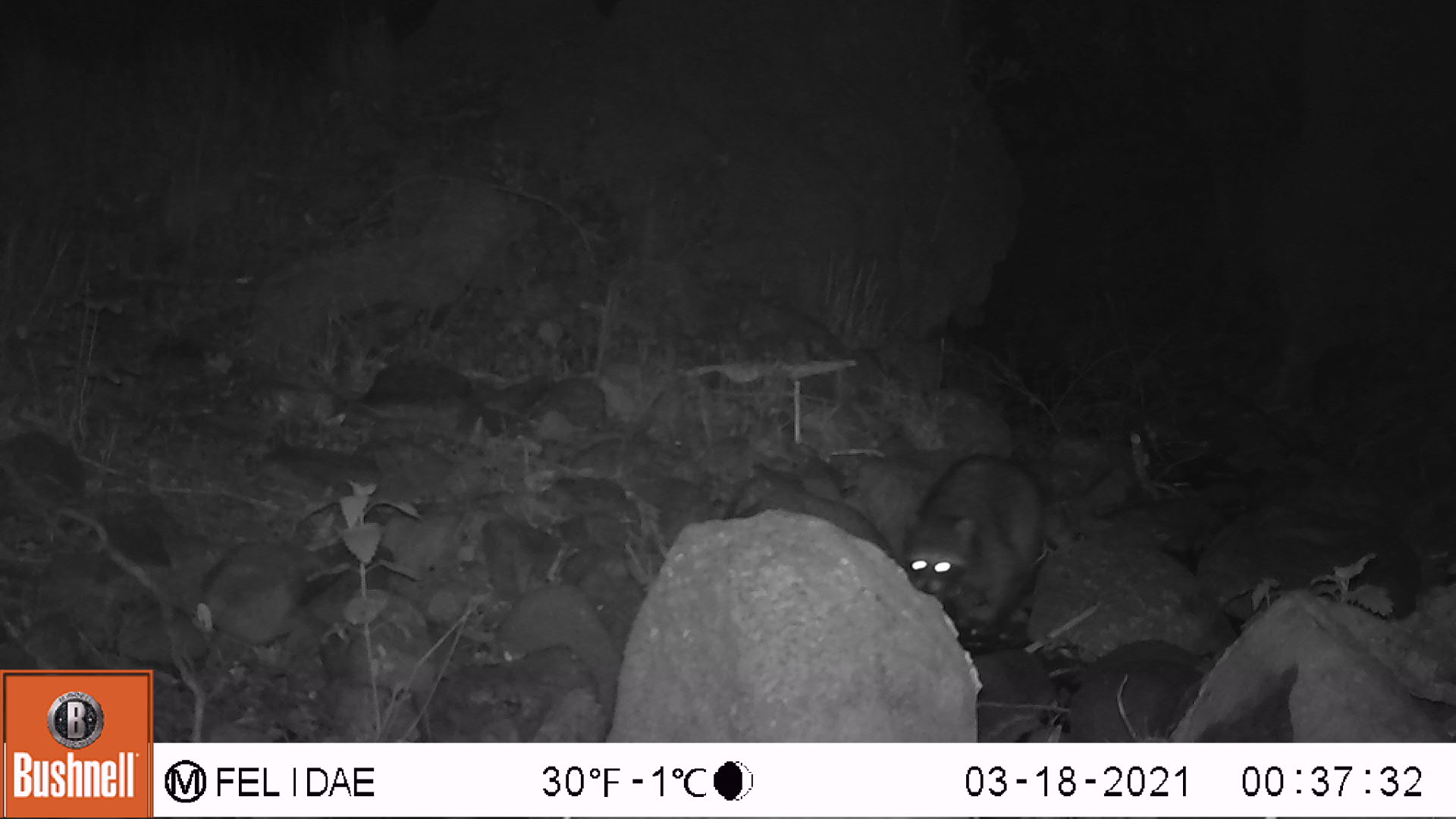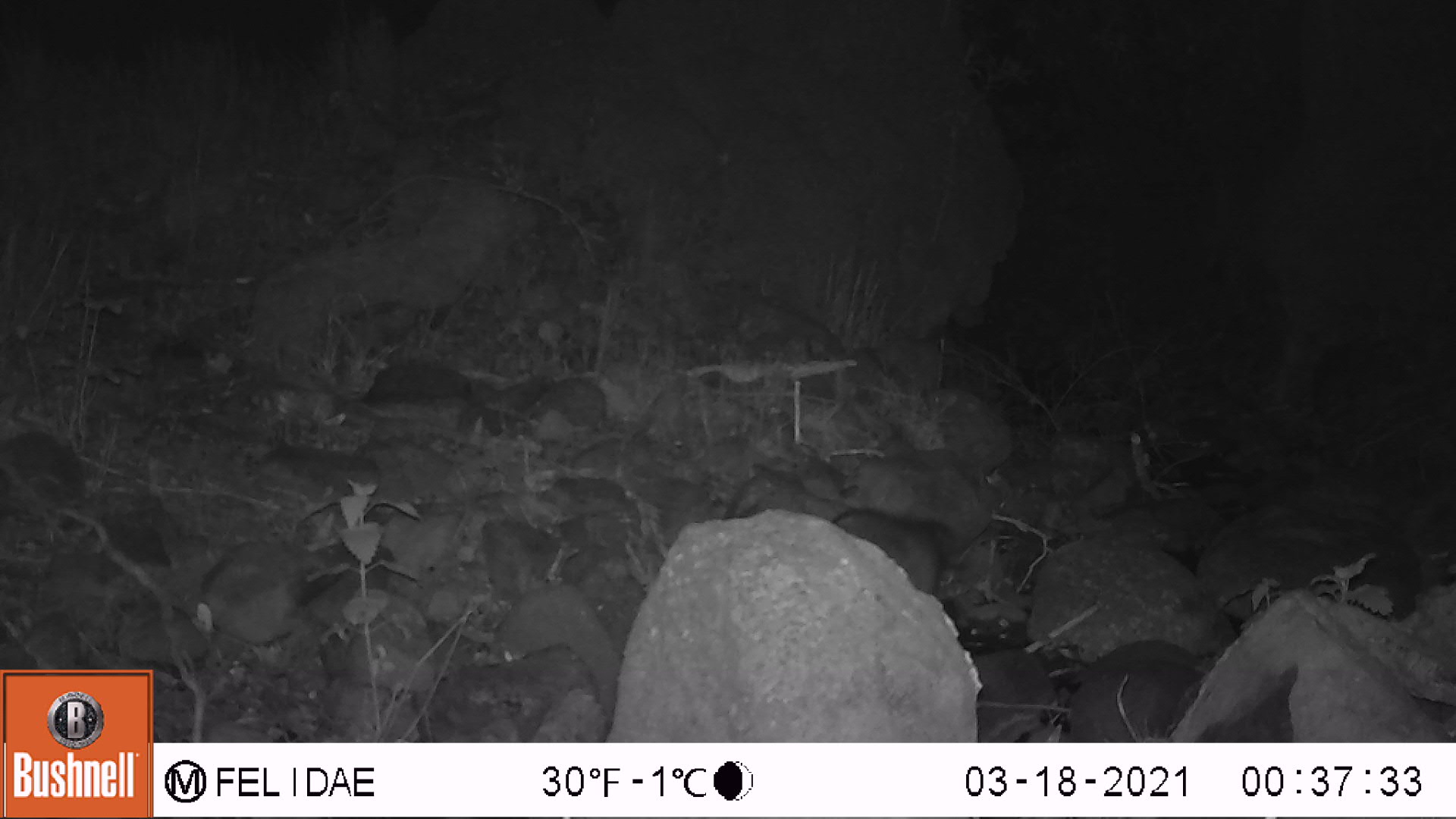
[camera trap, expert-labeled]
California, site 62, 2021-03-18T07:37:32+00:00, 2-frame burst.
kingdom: Animalia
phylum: Chordata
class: Mammalia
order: Carnivora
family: Procyonidae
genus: Procyon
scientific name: Procyon lotor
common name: raccoon